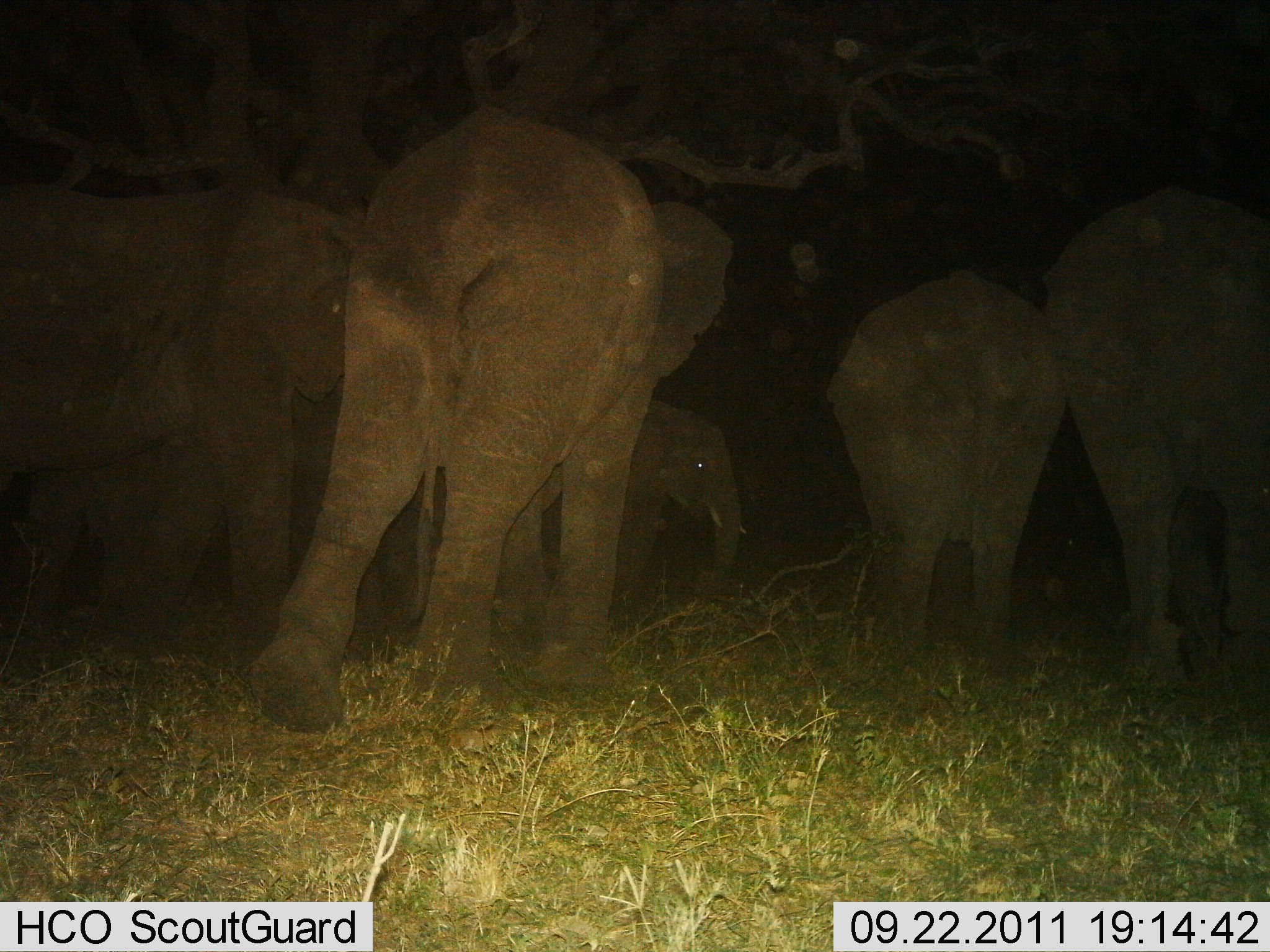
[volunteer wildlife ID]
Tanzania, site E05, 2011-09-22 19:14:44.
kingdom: Animalia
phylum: Chordata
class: Mammalia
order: Proboscidea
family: Elephantidae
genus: Loxodonta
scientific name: Loxodonta africana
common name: african bush elephant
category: elephant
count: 6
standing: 73%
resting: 7%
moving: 40%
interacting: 7%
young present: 60%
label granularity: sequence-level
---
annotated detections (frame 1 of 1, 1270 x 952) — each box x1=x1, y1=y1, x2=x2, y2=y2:
animal: x1=242, y1=106, x2=735, y2=737; x1=0, y1=178, x2=363, y2=667; x1=1044, y1=187, x2=1269, y2=689; x1=823, y1=266, x2=1069, y2=677; x1=483, y1=398, x2=751, y2=634